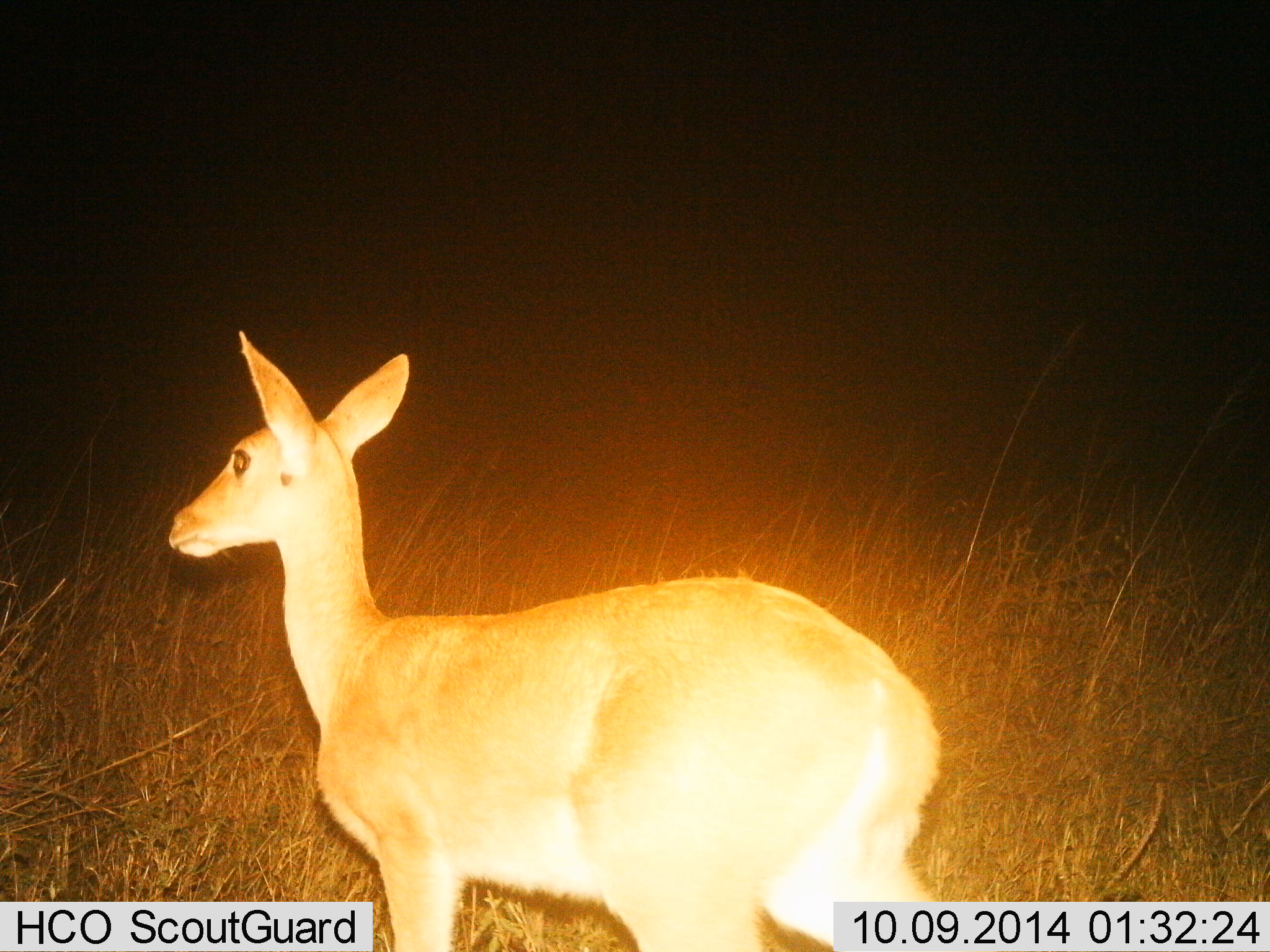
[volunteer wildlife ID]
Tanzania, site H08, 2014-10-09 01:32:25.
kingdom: Animalia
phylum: Chordata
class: Mammalia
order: Artiodactyla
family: Bovidae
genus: Redunca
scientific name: Redunca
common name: reedbuck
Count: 1.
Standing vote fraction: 90%.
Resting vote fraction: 0%.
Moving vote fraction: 10%.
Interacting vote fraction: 0%.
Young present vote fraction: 0%.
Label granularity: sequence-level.